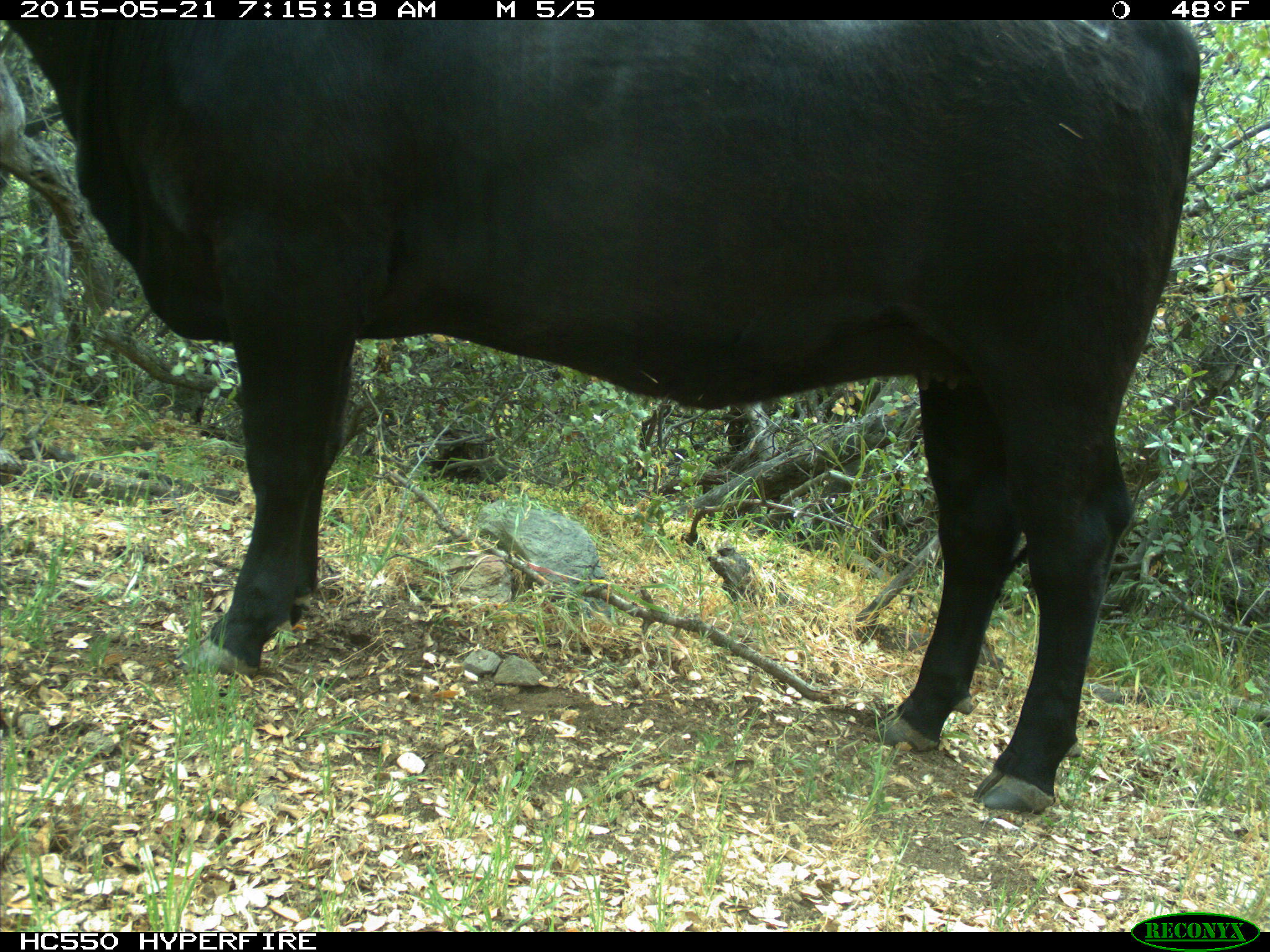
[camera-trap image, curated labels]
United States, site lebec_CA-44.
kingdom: Animalia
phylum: Chordata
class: Mammalia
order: Artiodactyla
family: Bovidae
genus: Bos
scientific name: Bos taurus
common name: domestic cow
Bos taurus (domestic cow).